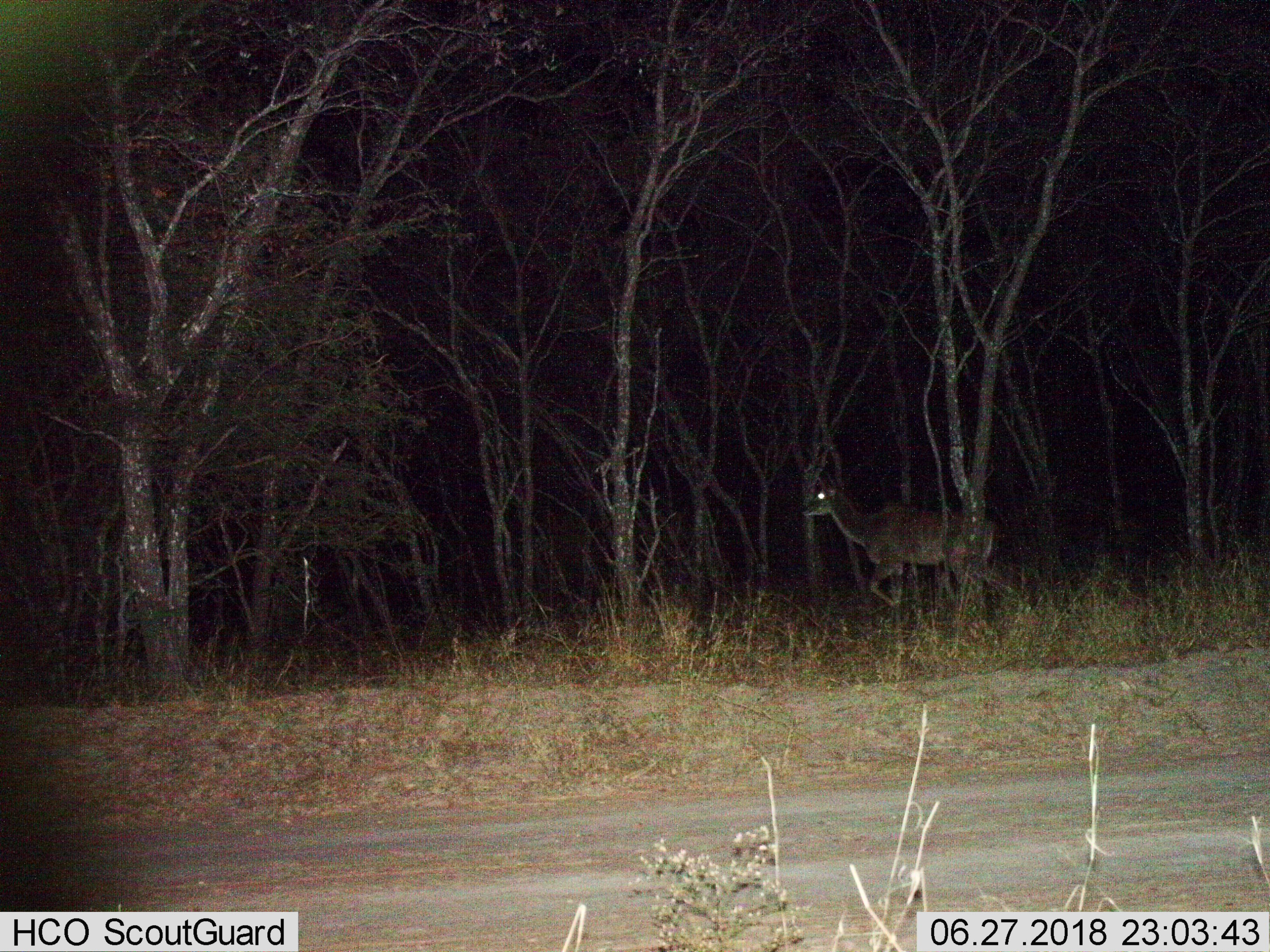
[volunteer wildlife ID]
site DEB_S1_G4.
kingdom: Animalia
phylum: Chordata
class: Mammalia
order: Artiodactyla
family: Bovidae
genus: Tragelaphus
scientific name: Tragelaphus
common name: kudu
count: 1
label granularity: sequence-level